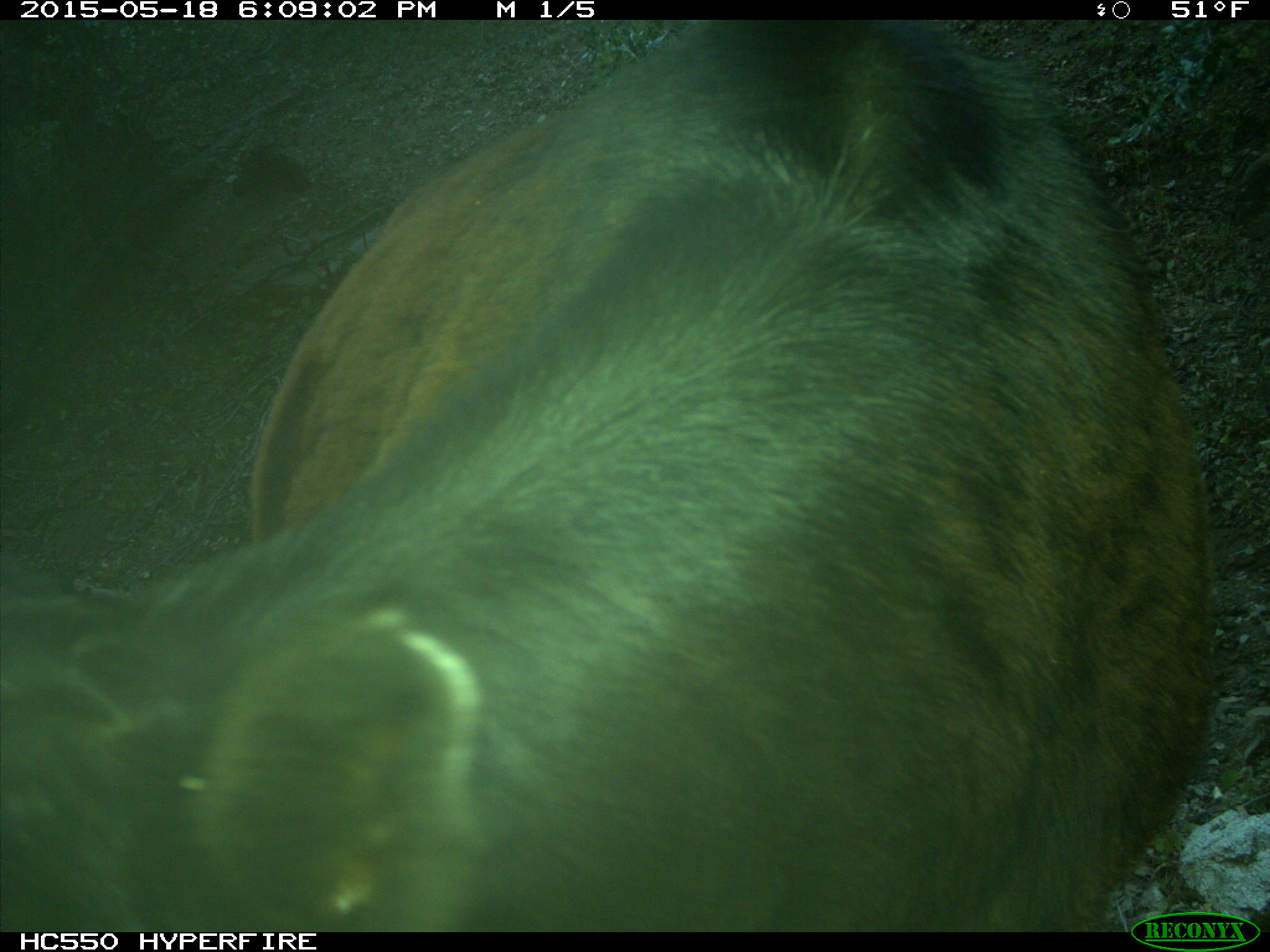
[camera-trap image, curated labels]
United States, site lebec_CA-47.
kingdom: Animalia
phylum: Chordata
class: Mammalia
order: Artiodactyla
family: Bovidae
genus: Bos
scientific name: Bos taurus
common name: domestic cow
Bos taurus (domestic cow).